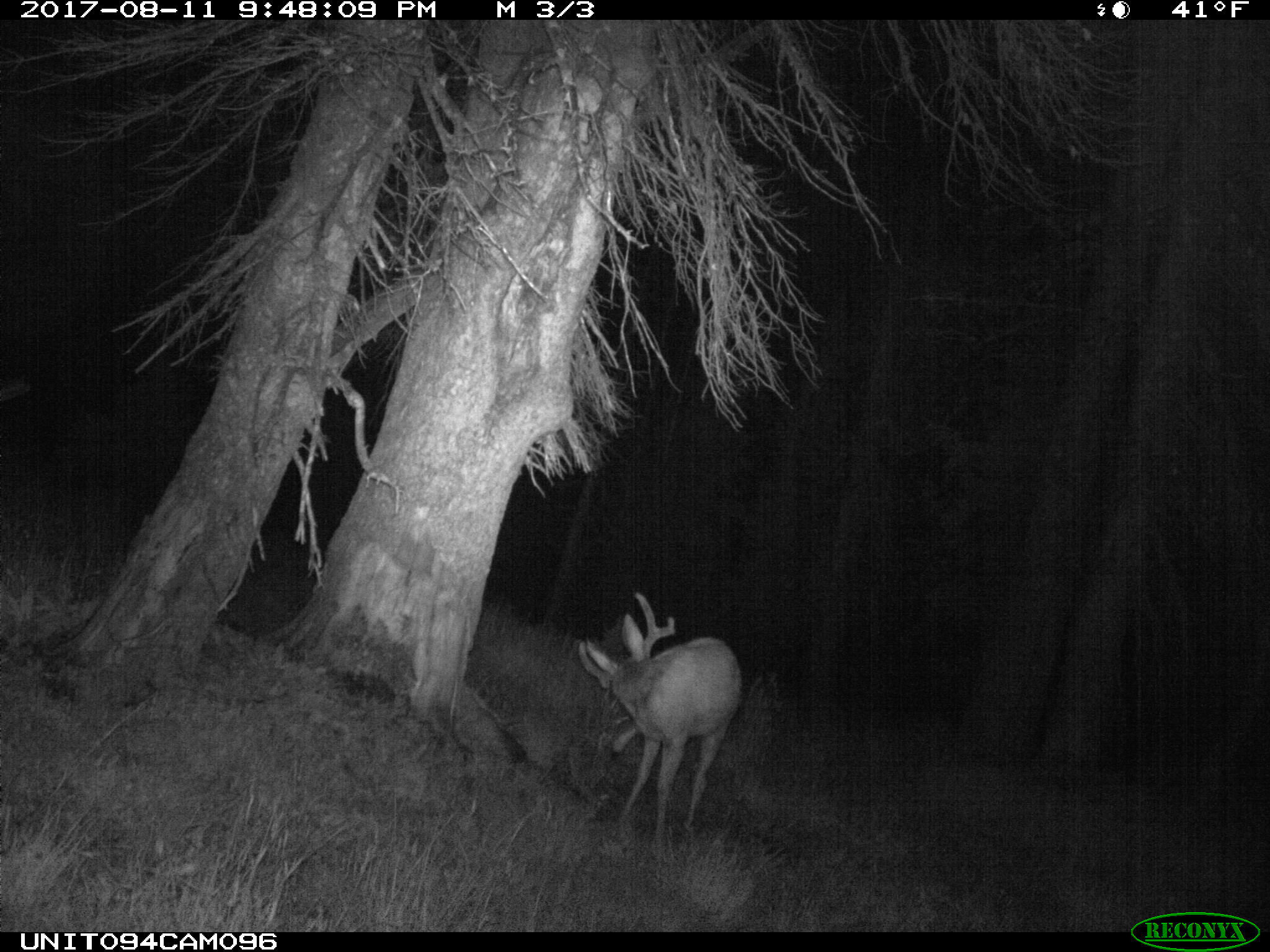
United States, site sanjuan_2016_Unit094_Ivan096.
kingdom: Animalia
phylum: Chordata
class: Mammalia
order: Artiodactyla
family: Cervidae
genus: Odocoileus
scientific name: Odocoileus hemionus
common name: mule deer